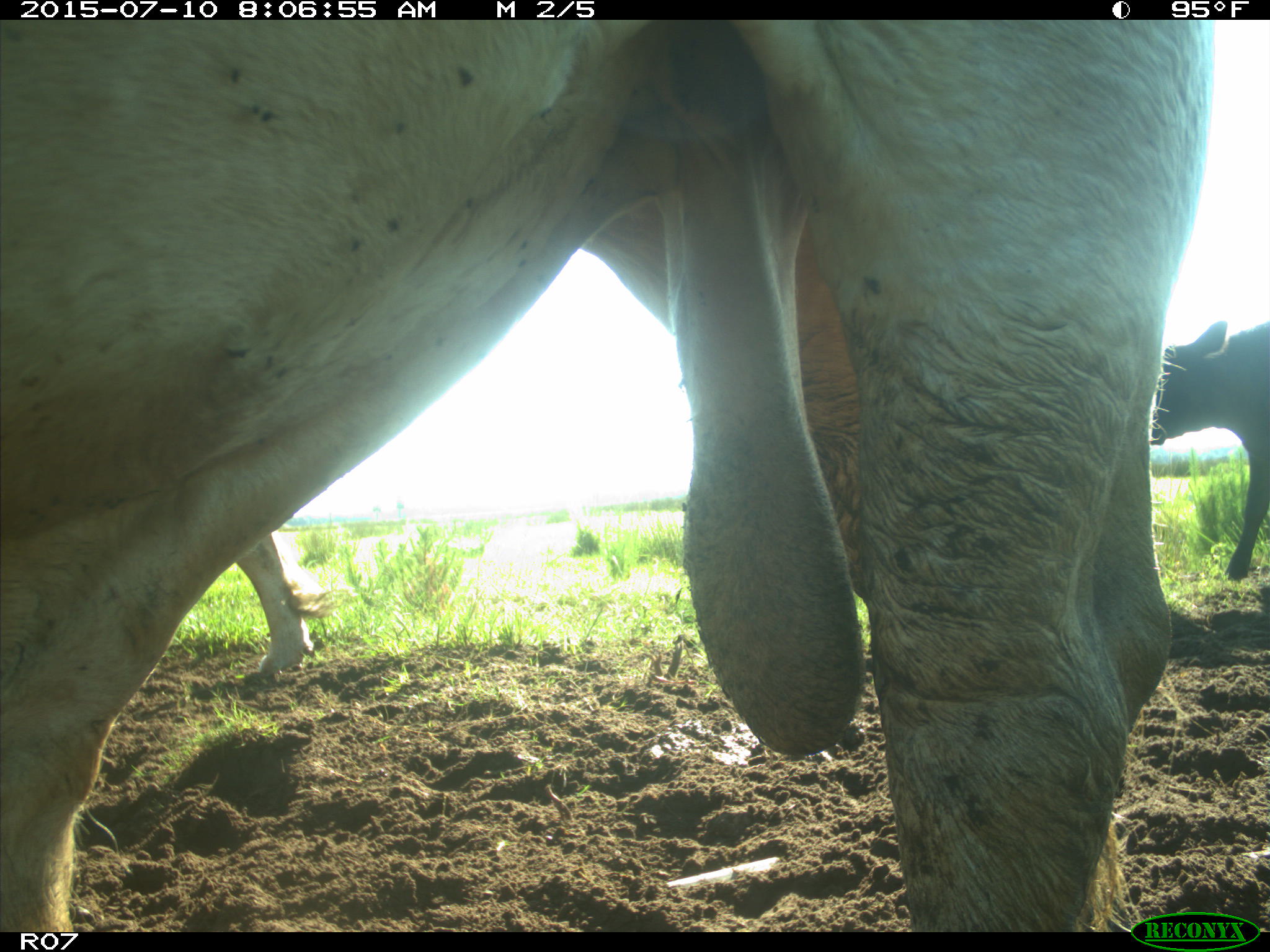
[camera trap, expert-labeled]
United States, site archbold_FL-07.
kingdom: Animalia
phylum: Chordata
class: Mammalia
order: Artiodactyla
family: Bovidae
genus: Bos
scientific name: Bos taurus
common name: domestic cow